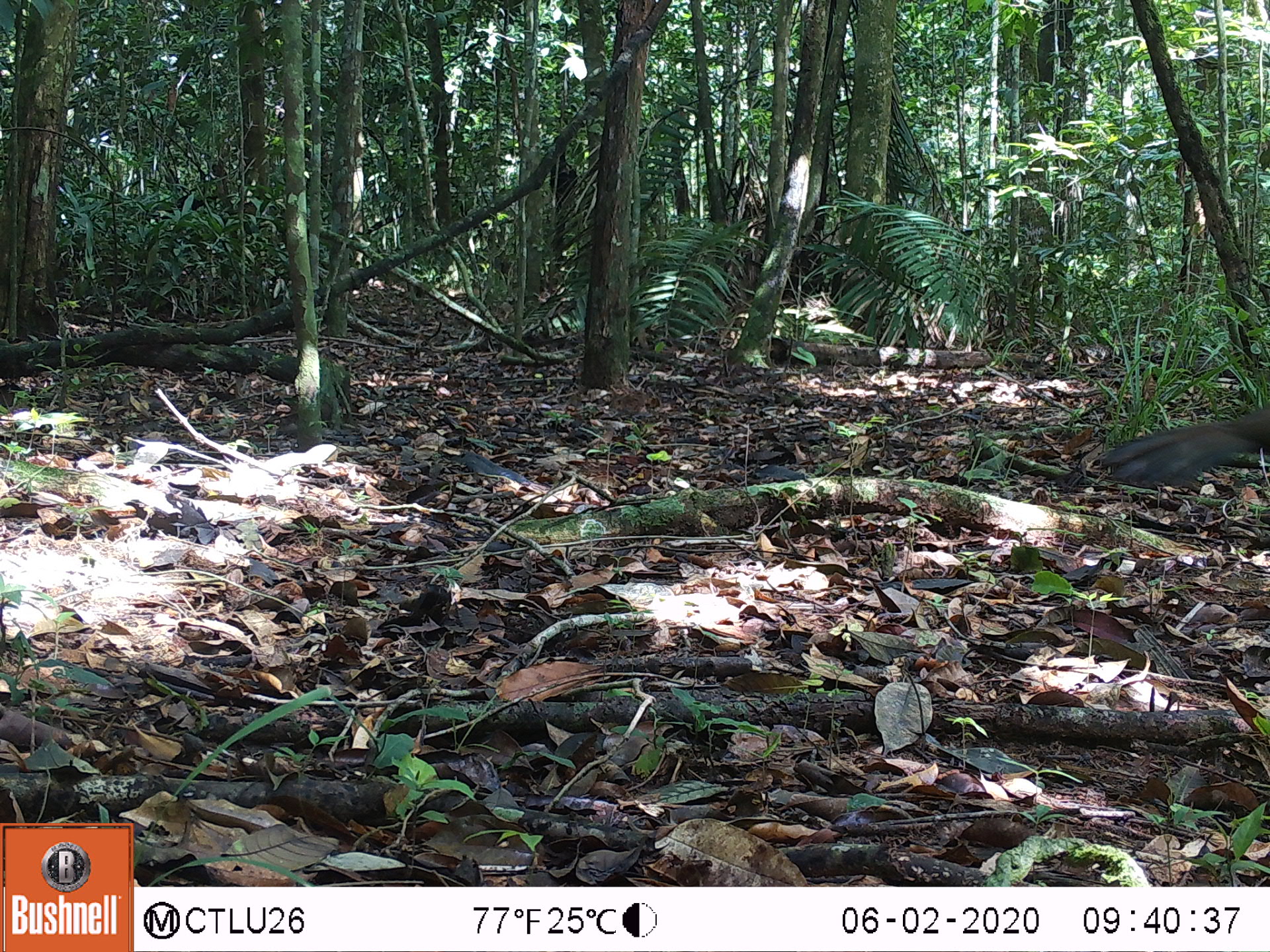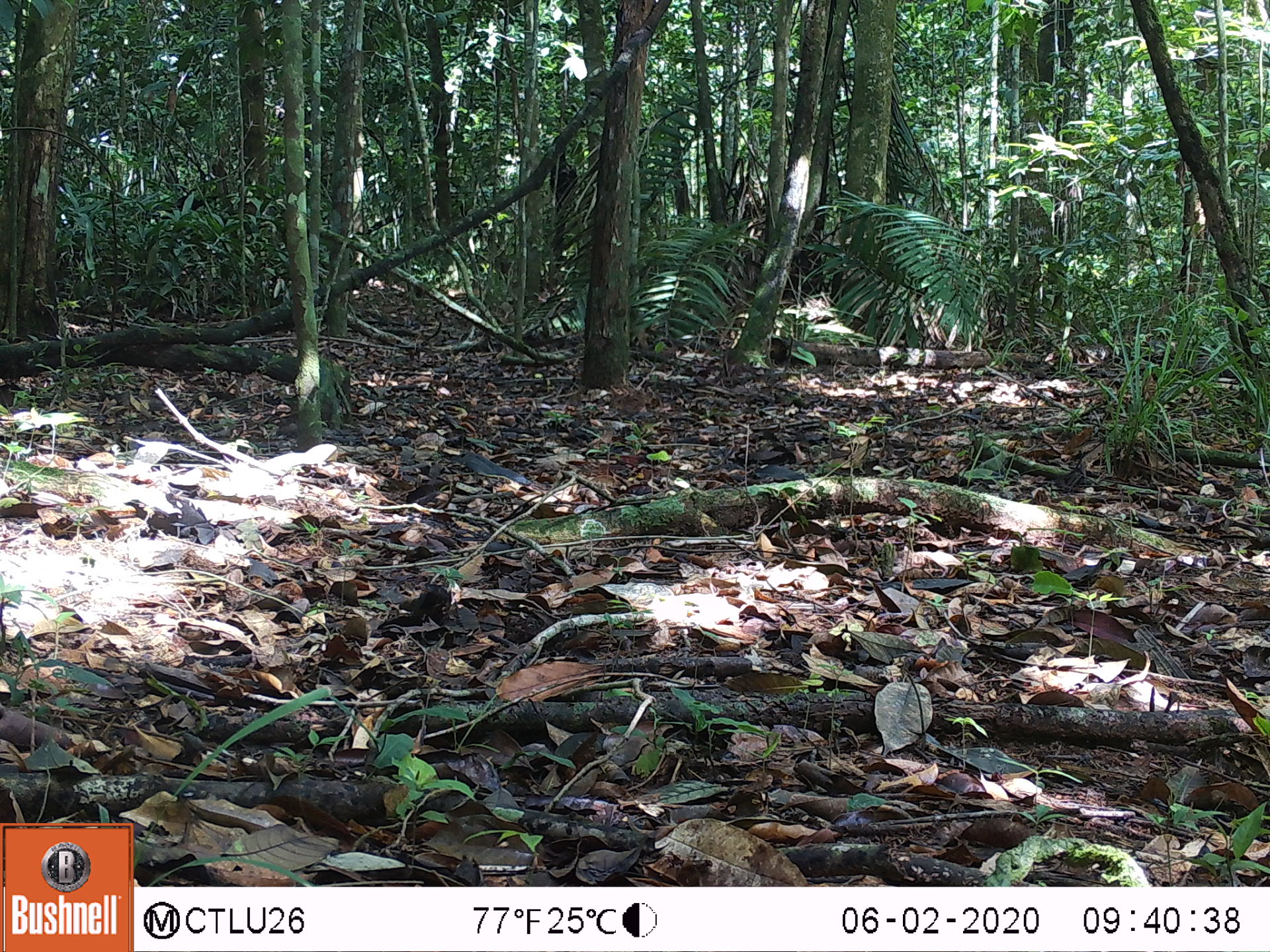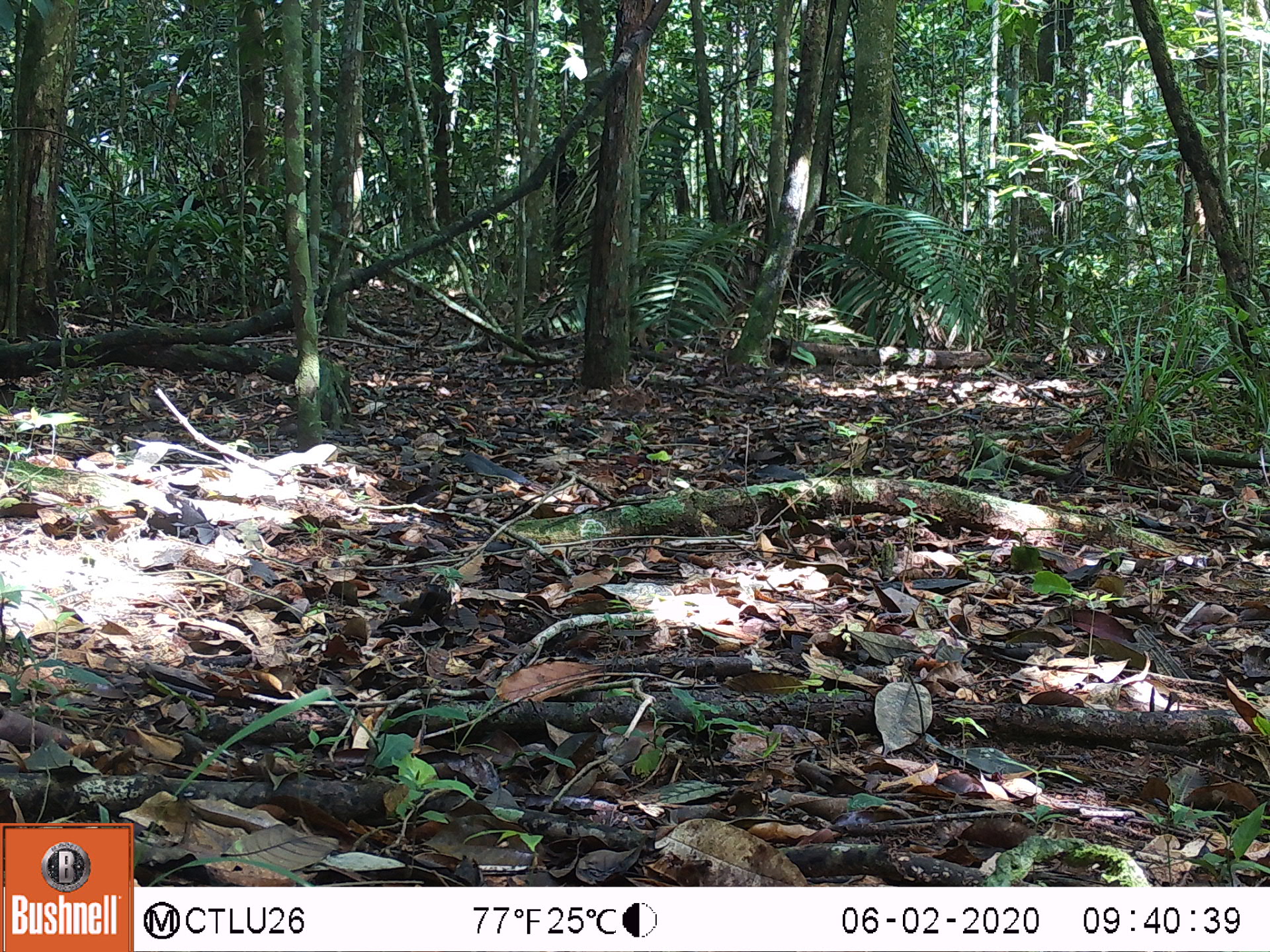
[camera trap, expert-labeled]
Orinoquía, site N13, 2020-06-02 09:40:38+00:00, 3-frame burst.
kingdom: Animalia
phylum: Chordata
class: Aves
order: Galliformes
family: Cracidae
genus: Penelope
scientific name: Penelope jacquacu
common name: spix's guan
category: spixs guan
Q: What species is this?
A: Spixs guan (spix's guan) (Penelope jacquacu).